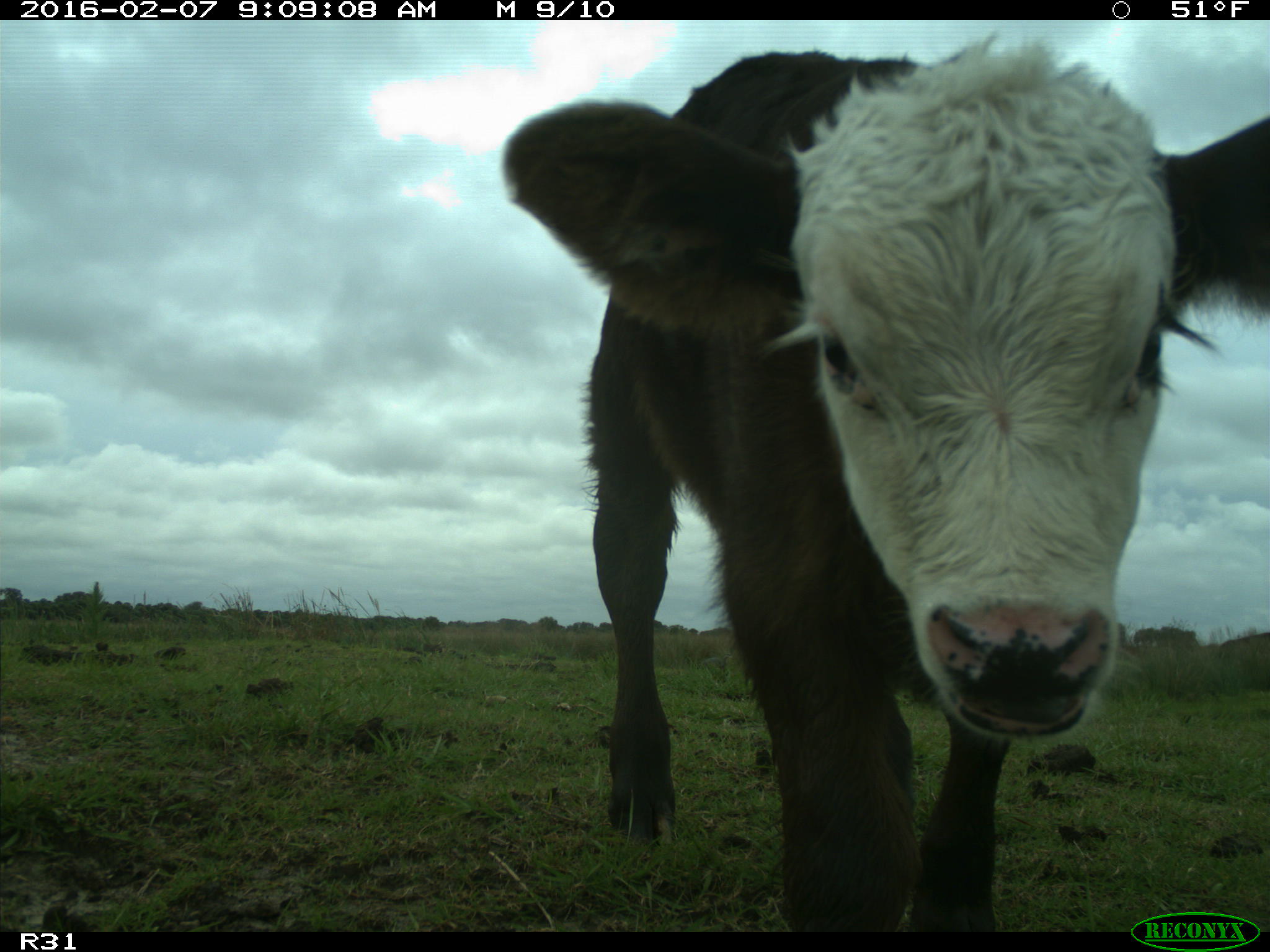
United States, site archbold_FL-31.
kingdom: Animalia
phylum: Chordata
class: Mammalia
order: Artiodactyla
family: Bovidae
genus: Bos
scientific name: Bos taurus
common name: domestic cow